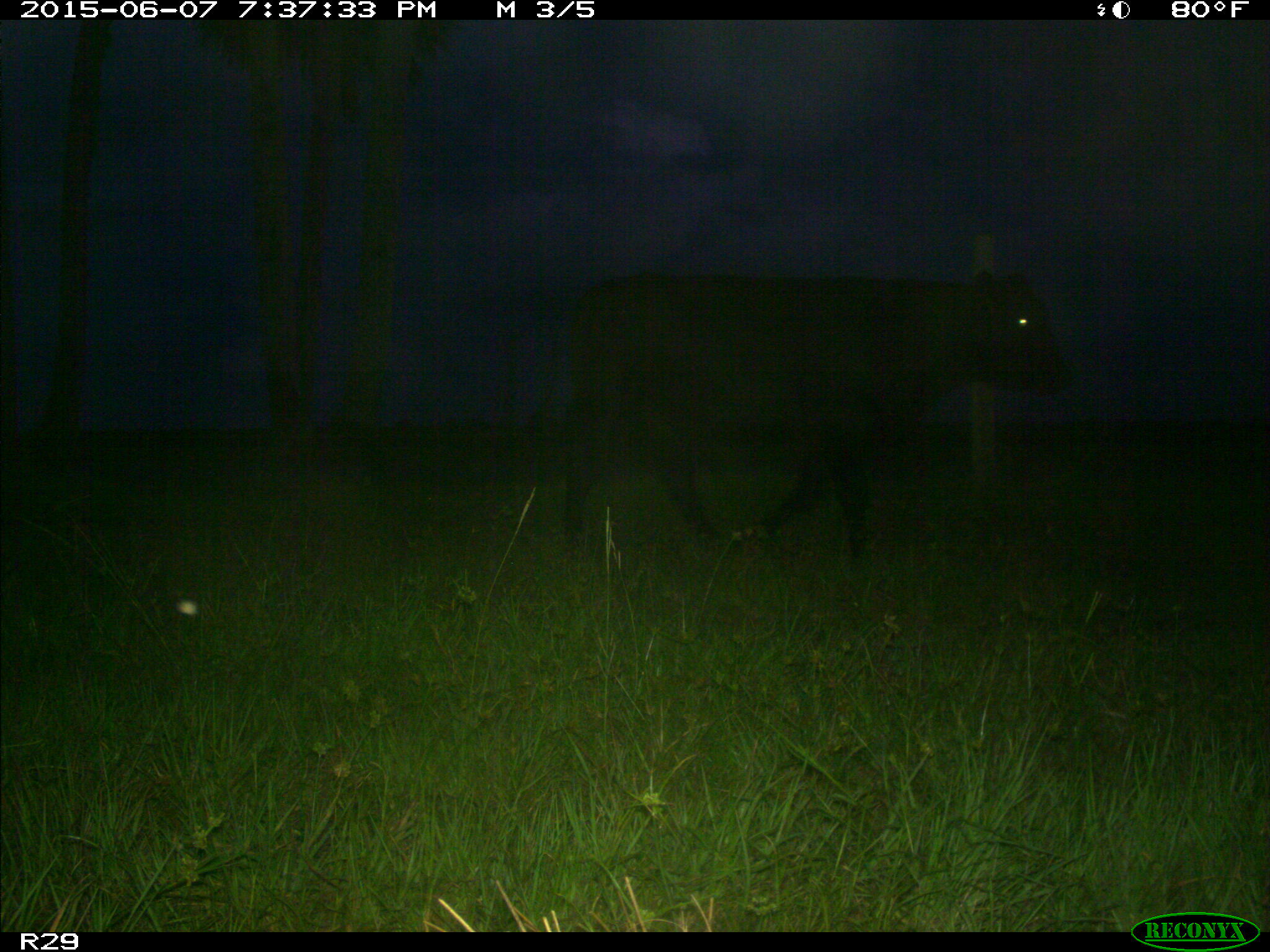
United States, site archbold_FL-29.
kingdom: Animalia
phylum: Chordata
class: Mammalia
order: Artiodactyla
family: Bovidae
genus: Bos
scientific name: Bos taurus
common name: domestic cow